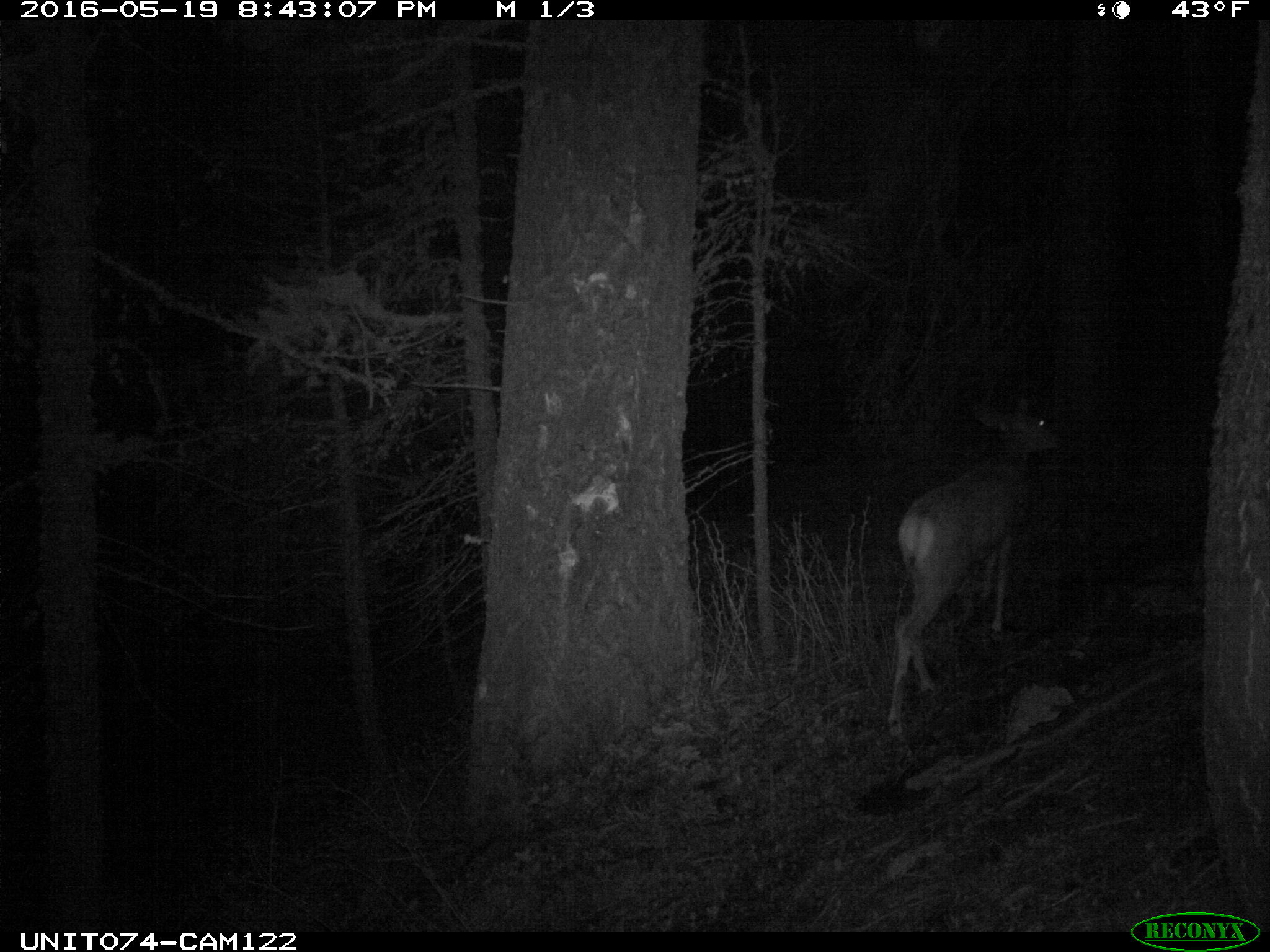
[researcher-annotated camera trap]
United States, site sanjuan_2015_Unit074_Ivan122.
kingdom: Animalia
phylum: Chordata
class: Mammalia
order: Artiodactyla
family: Cervidae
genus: Odocoileus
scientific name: Odocoileus hemionus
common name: mule deer